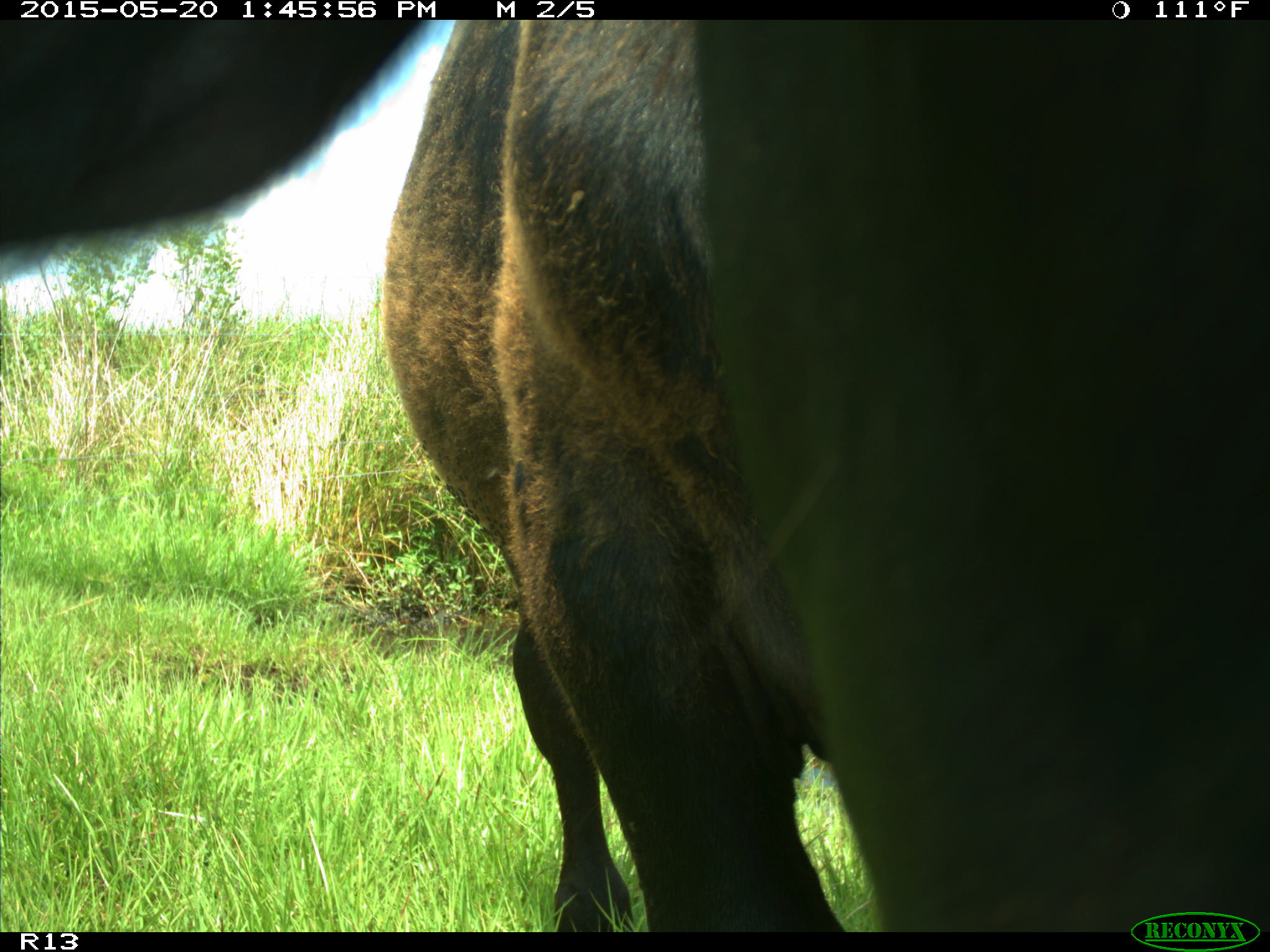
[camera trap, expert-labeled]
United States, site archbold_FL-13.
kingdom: Animalia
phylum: Chordata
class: Mammalia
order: Artiodactyla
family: Bovidae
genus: Bos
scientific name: Bos taurus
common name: domestic cow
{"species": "Bos taurus (domestic cow)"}